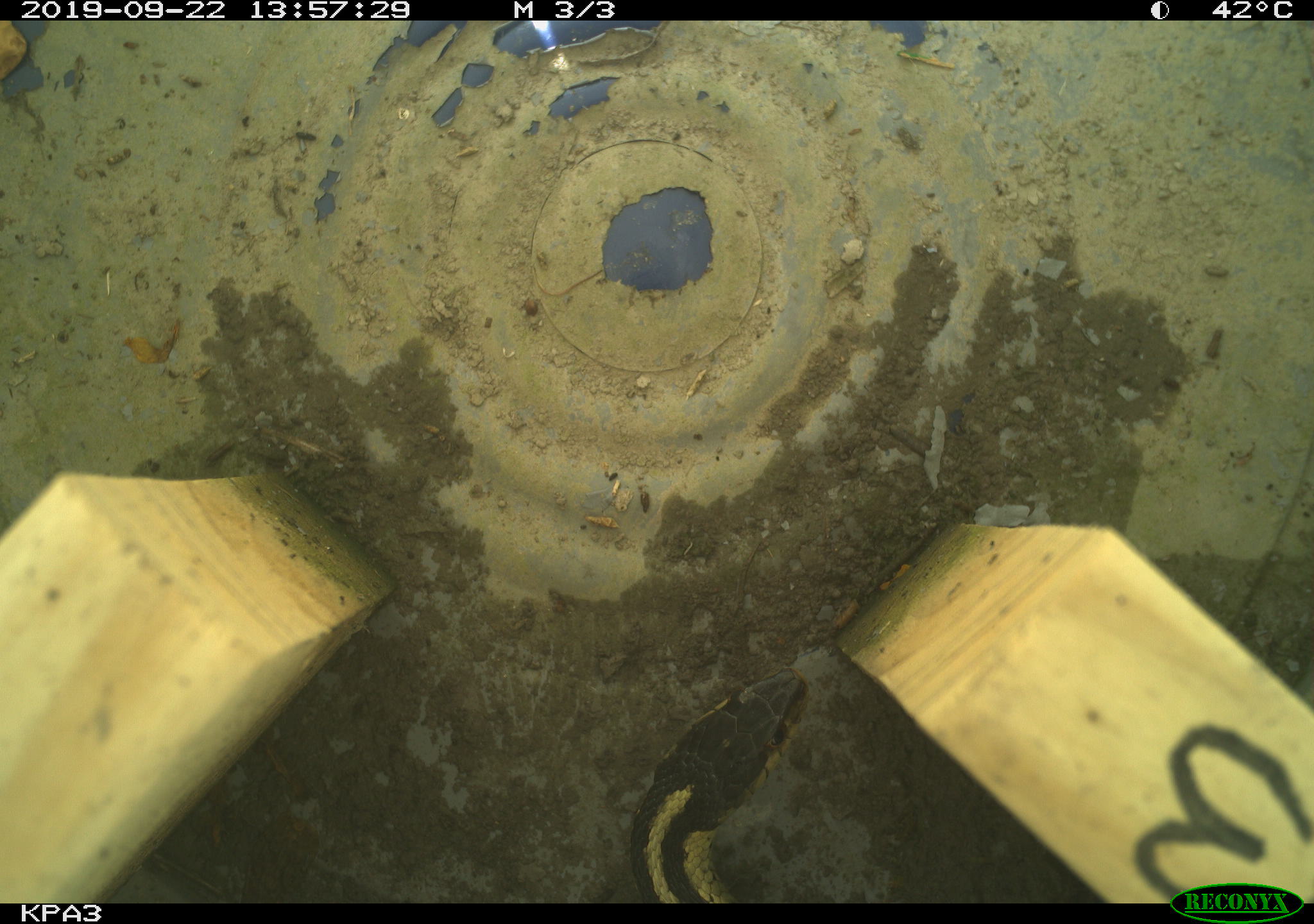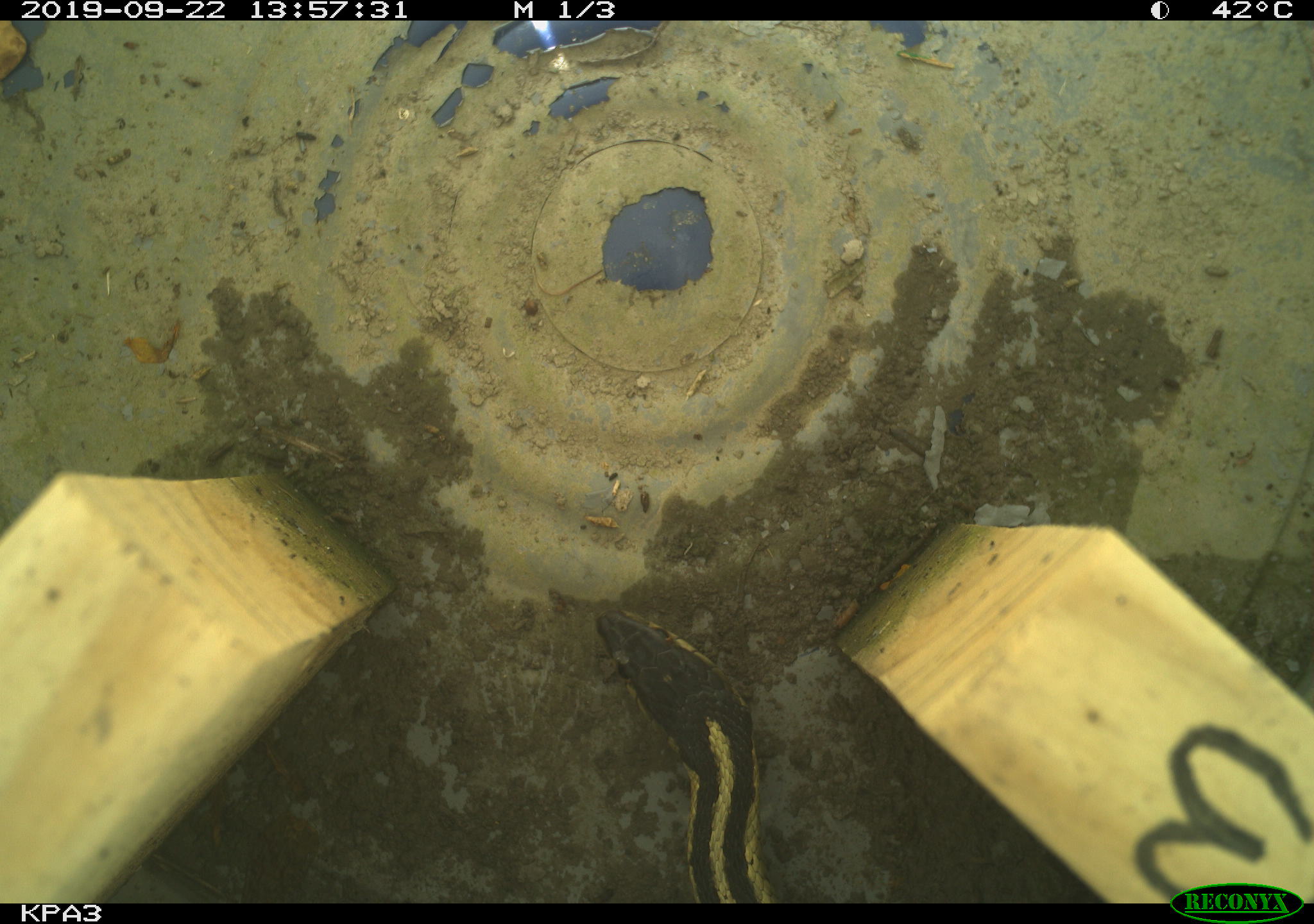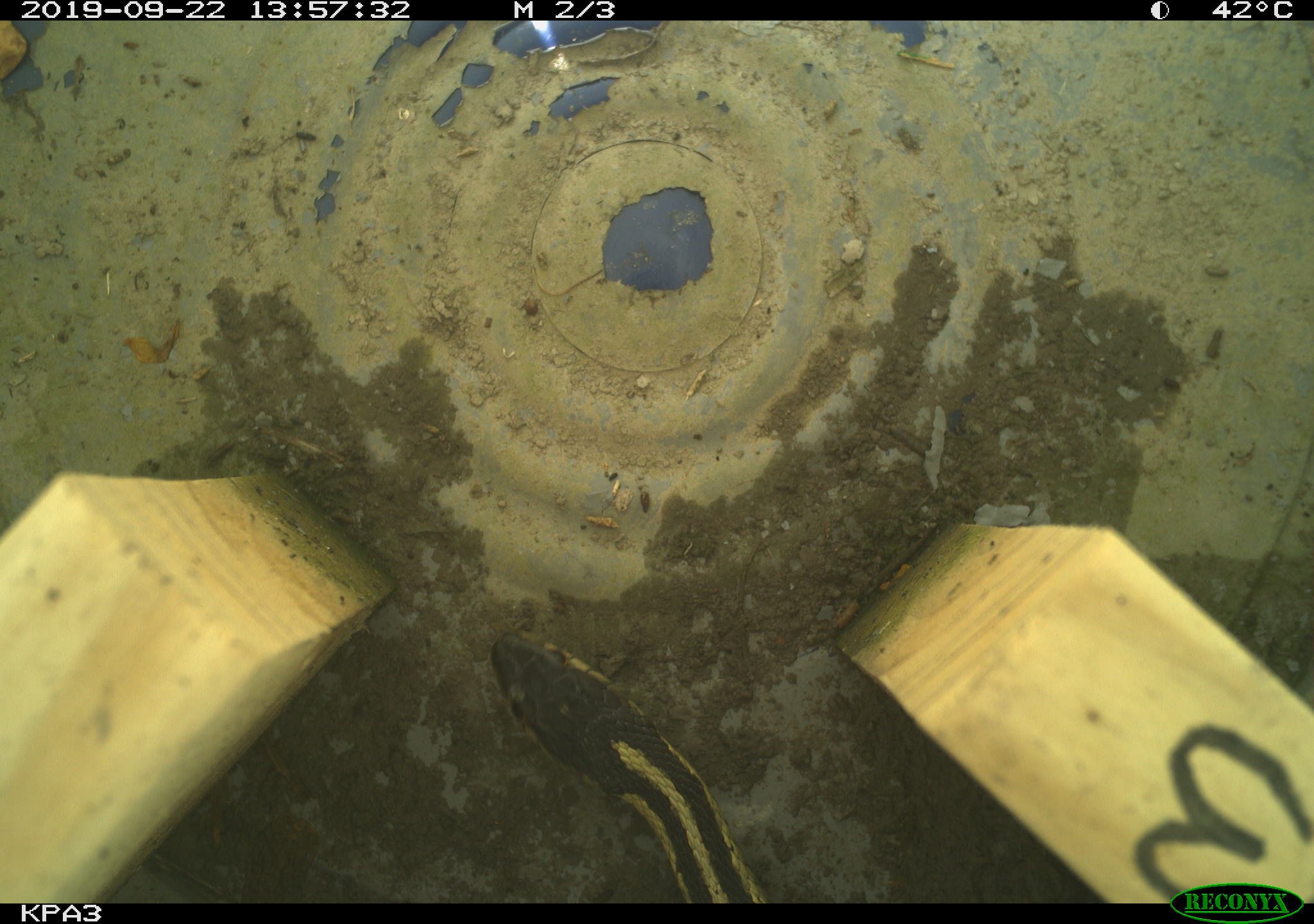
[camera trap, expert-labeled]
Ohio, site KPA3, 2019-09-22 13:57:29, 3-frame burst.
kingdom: Animalia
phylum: Chordata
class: Reptilia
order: Squamata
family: Colubridae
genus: Thamnophis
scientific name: Thamnophis sirtalis sirtalis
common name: eastern gartersnake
Eastern gartersnake (Thamnophis sirtalis sirtalis).